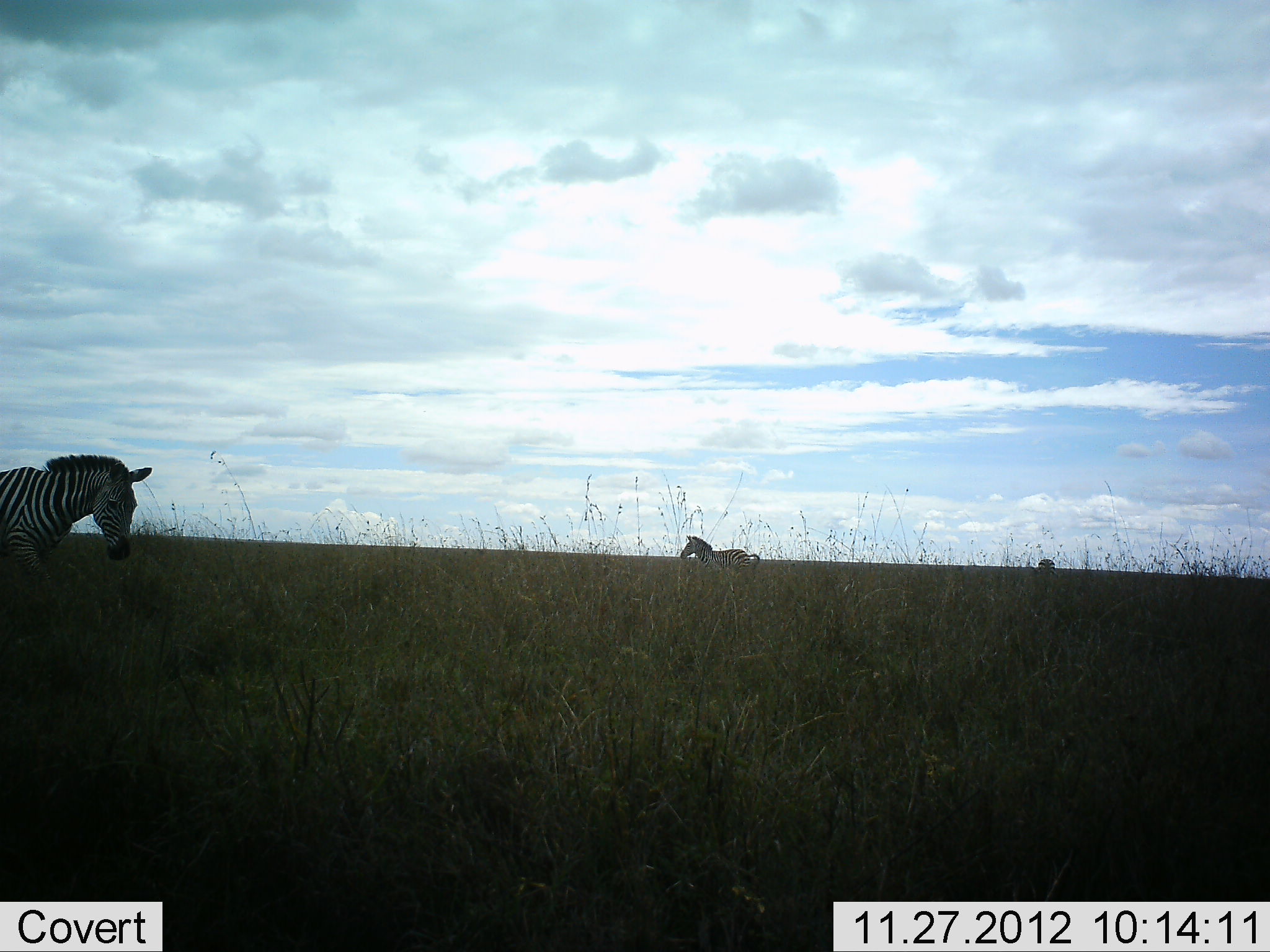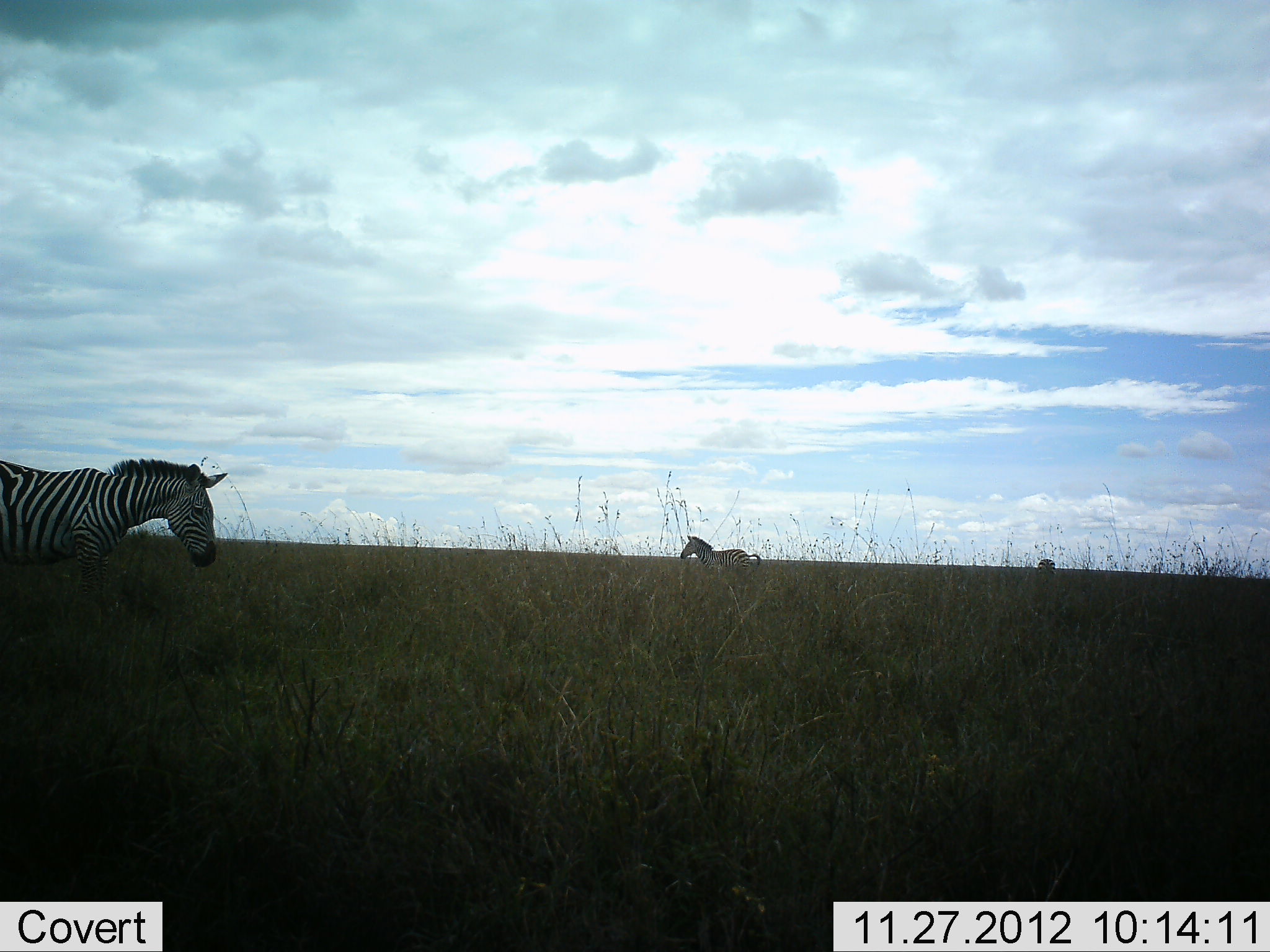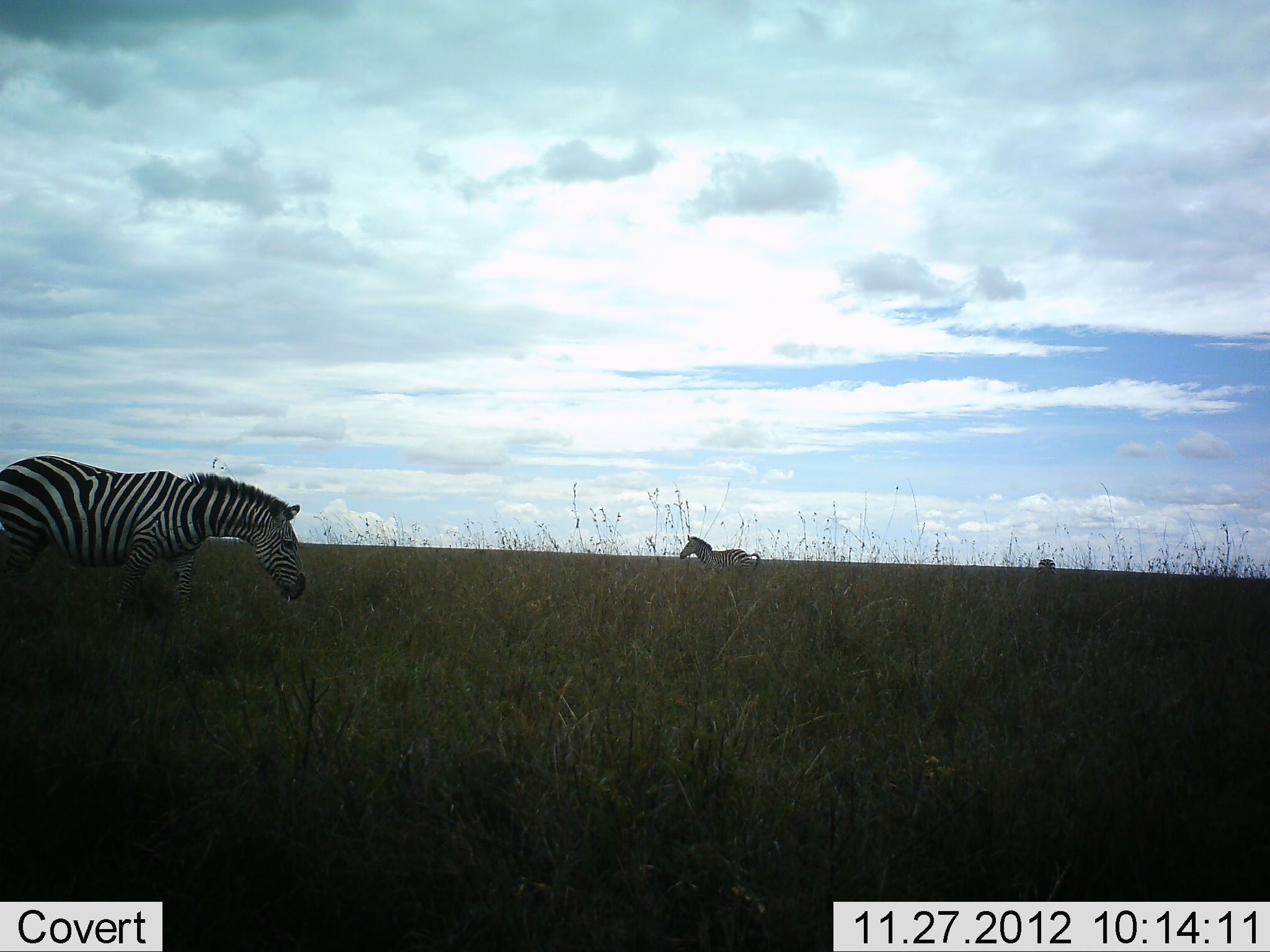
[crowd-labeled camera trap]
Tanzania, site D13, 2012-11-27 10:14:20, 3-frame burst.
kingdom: Animalia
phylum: Chordata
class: Mammalia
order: Perissodactyla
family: Equidae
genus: Equus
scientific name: Equus quagga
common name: plains zebra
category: zebra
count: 2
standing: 70%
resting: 0%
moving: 80%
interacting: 0%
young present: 0%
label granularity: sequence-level